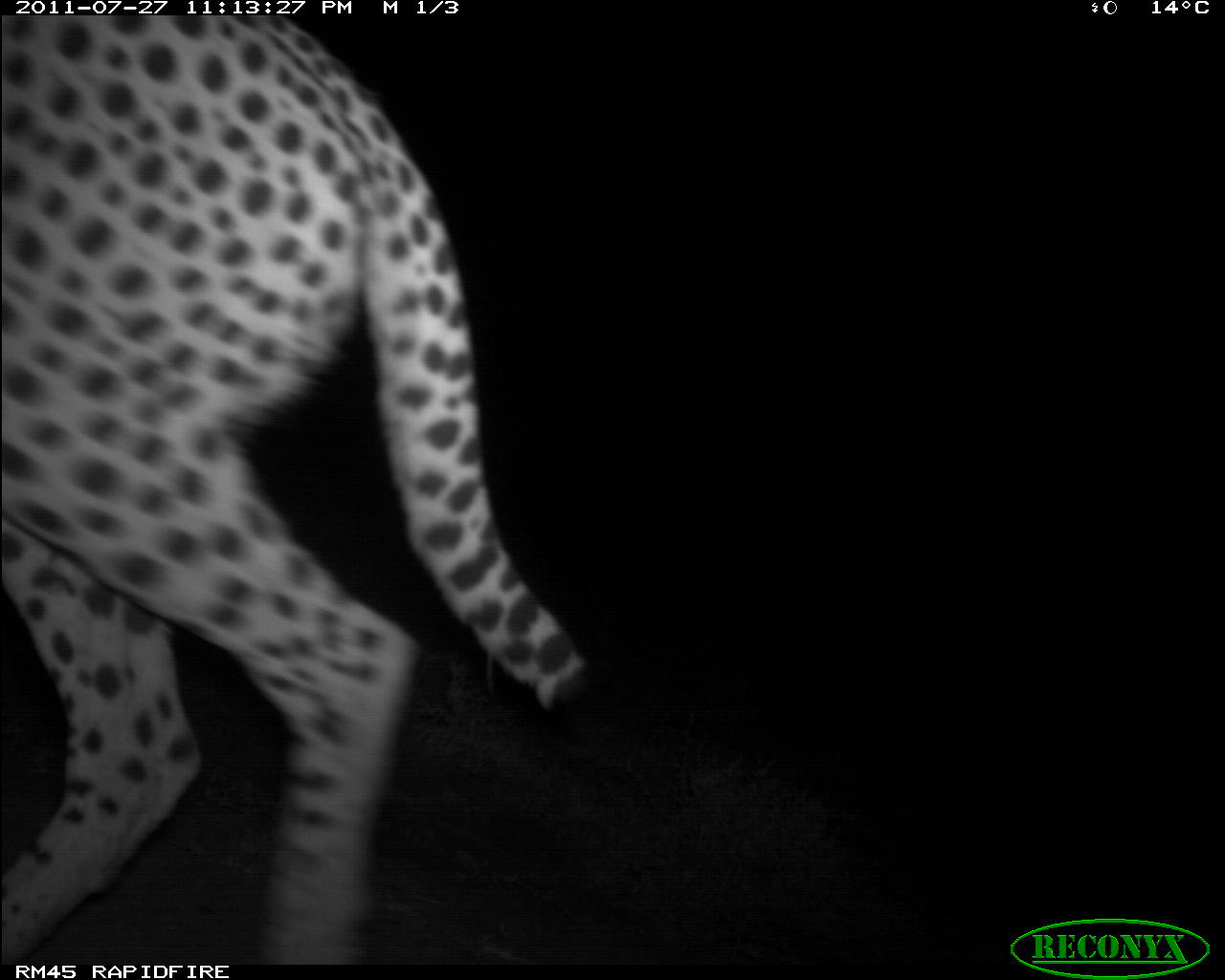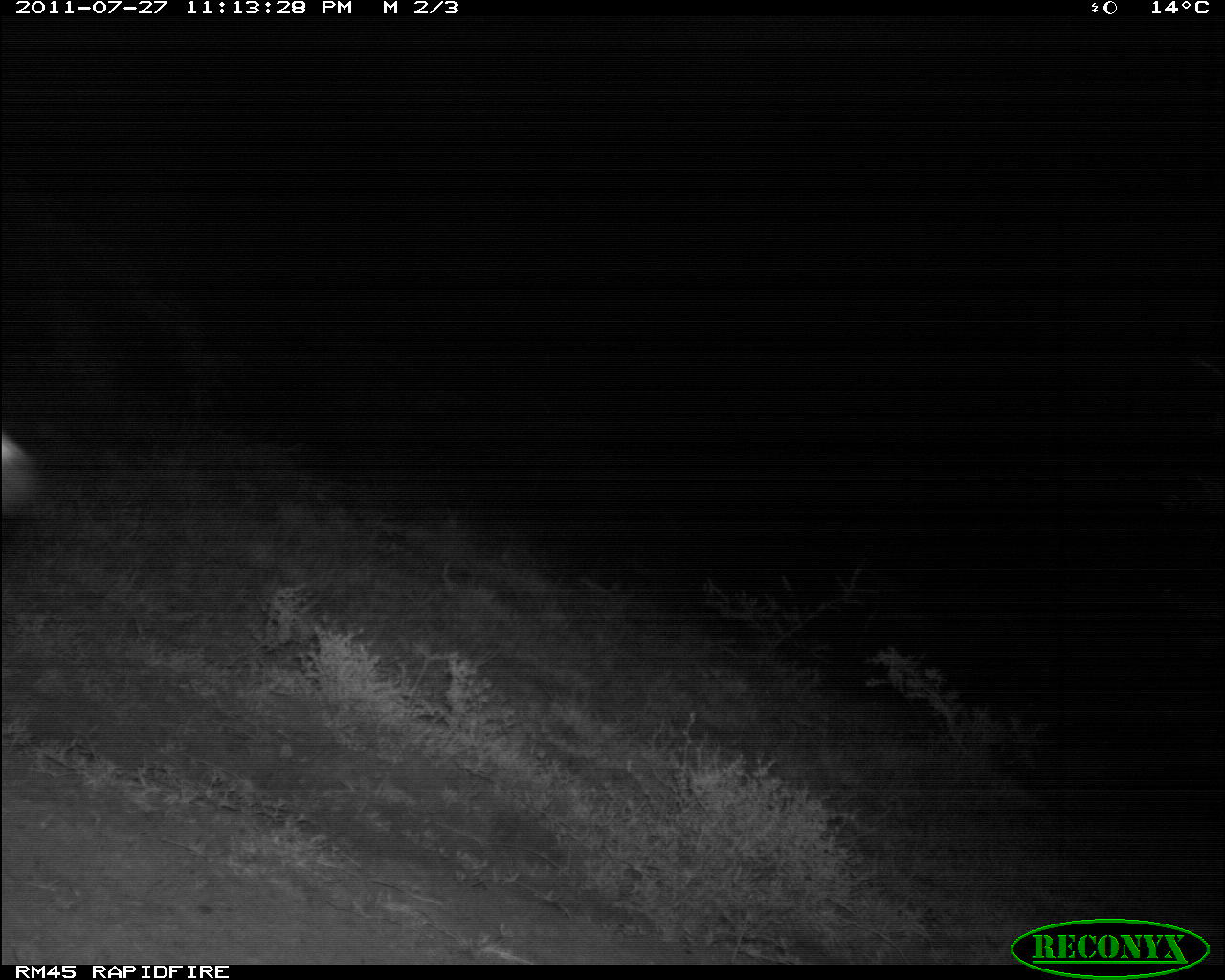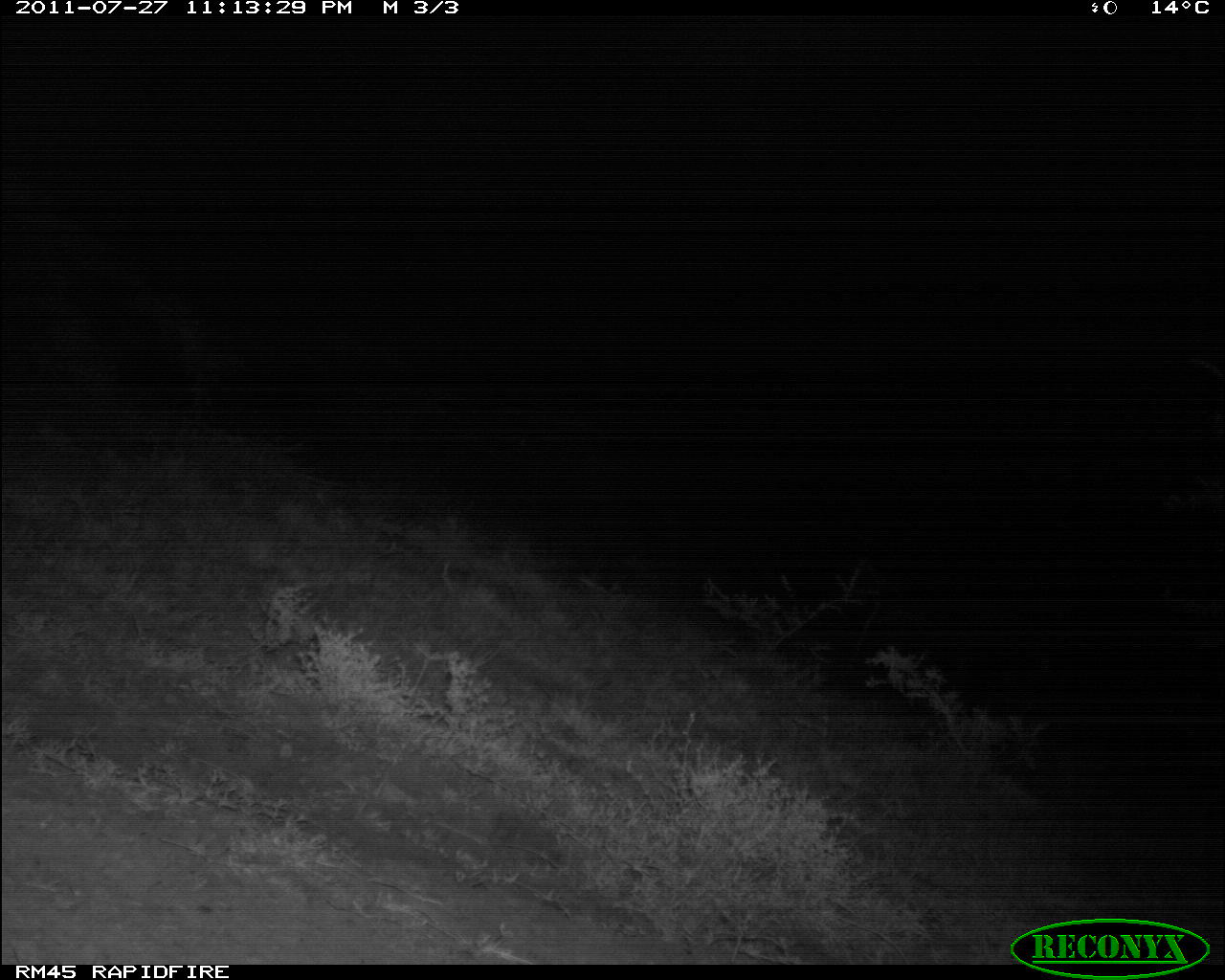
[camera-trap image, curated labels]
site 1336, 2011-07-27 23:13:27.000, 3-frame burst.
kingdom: Animalia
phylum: Chordata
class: Mammalia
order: Carnivora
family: Felidae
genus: Acinonyx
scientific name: Acinonyx jubatus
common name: cheetah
Acinonyx jubatus (cheetah), count 1.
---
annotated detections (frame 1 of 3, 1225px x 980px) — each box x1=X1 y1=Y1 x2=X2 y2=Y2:
acinonyx jubatus: x1=0 y1=16 x2=595 y2=959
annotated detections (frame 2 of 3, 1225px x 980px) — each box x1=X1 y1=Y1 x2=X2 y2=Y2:
acinonyx jubatus: x1=0 y1=425 x2=47 y2=527